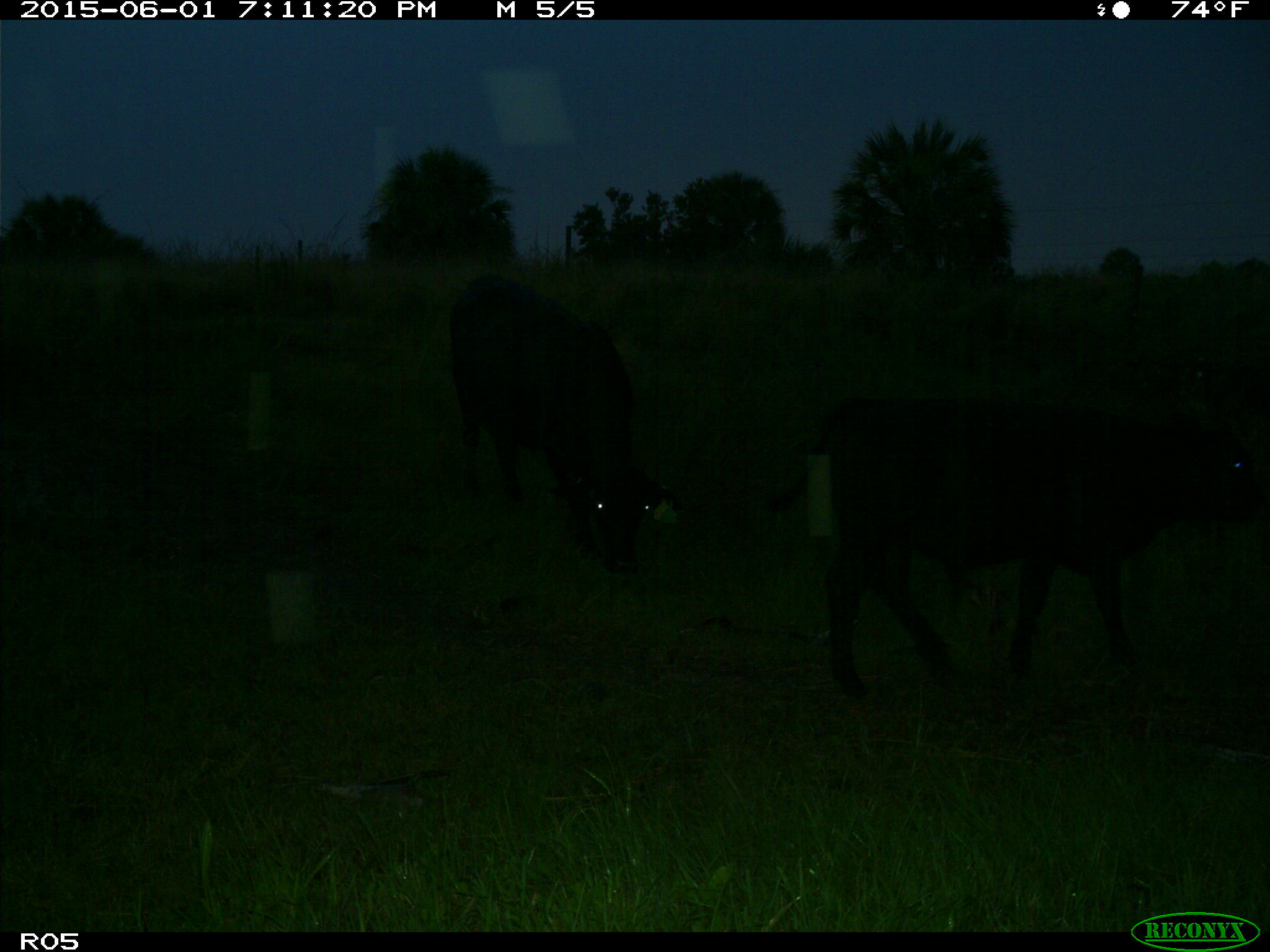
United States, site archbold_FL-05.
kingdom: Animalia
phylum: Chordata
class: Mammalia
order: Artiodactyla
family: Bovidae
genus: Bos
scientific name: Bos taurus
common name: domestic cow